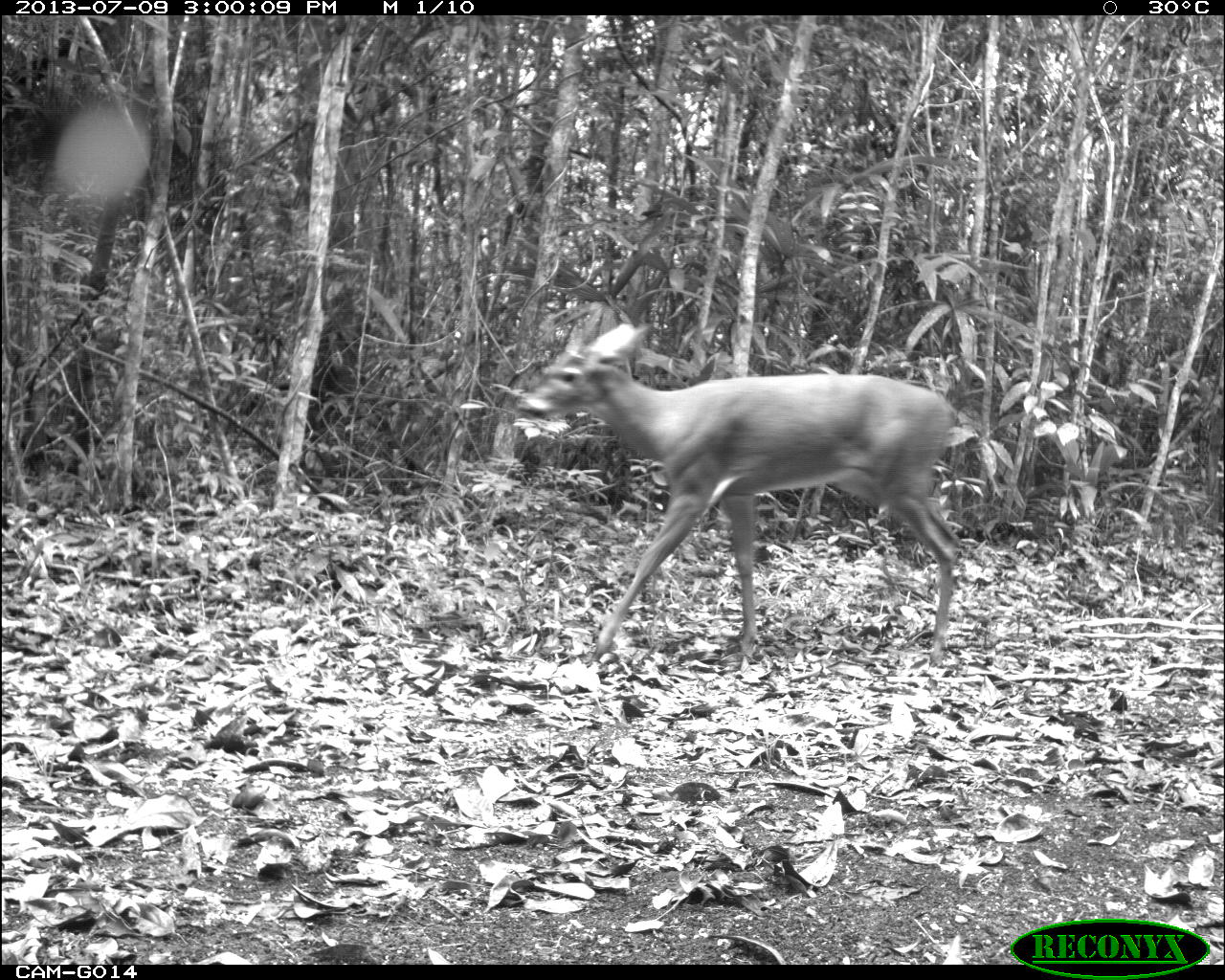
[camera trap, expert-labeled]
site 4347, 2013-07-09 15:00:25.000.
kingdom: Animalia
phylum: Chordata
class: Mammalia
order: Artiodactyla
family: Cervidae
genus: Odocoileus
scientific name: Odocoileus virginianus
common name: white-tailed deer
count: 1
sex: female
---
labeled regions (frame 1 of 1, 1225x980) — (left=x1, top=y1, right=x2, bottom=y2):
odocoileus virginianus: (left=511, top=301, right=987, bottom=657)